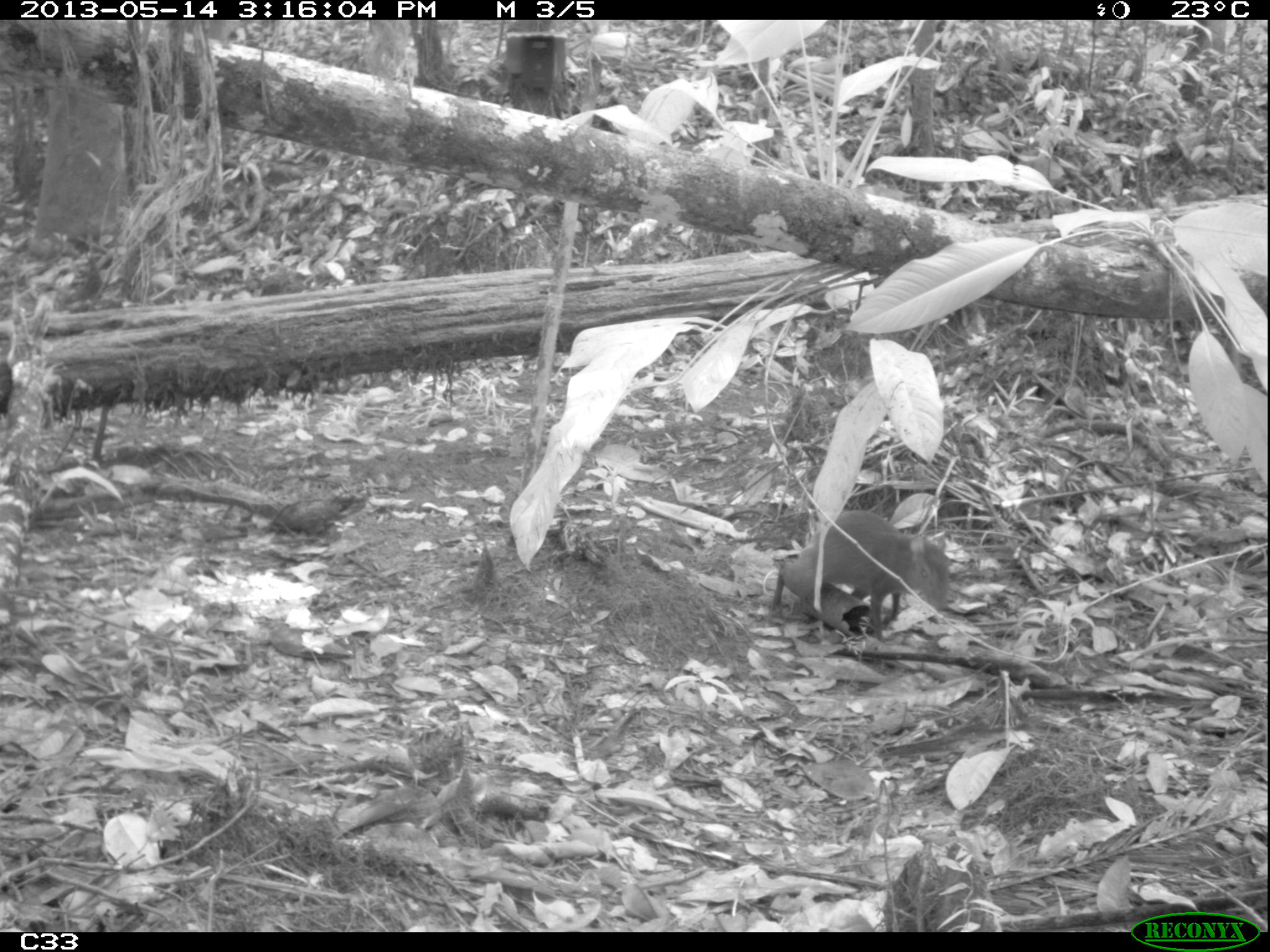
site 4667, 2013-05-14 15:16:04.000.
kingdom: Animalia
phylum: Chordata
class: Mammalia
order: Rodentia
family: Dasyproctidae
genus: Dasyprocta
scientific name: Dasyprocta leporina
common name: red-rumped agouti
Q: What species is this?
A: Dasyprocta leporina (red-rumped agouti).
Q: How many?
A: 1.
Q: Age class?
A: Juvenile.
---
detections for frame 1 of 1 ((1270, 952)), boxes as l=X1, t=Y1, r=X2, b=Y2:
dasyprocta leporina: l=769, t=509, r=949, b=638